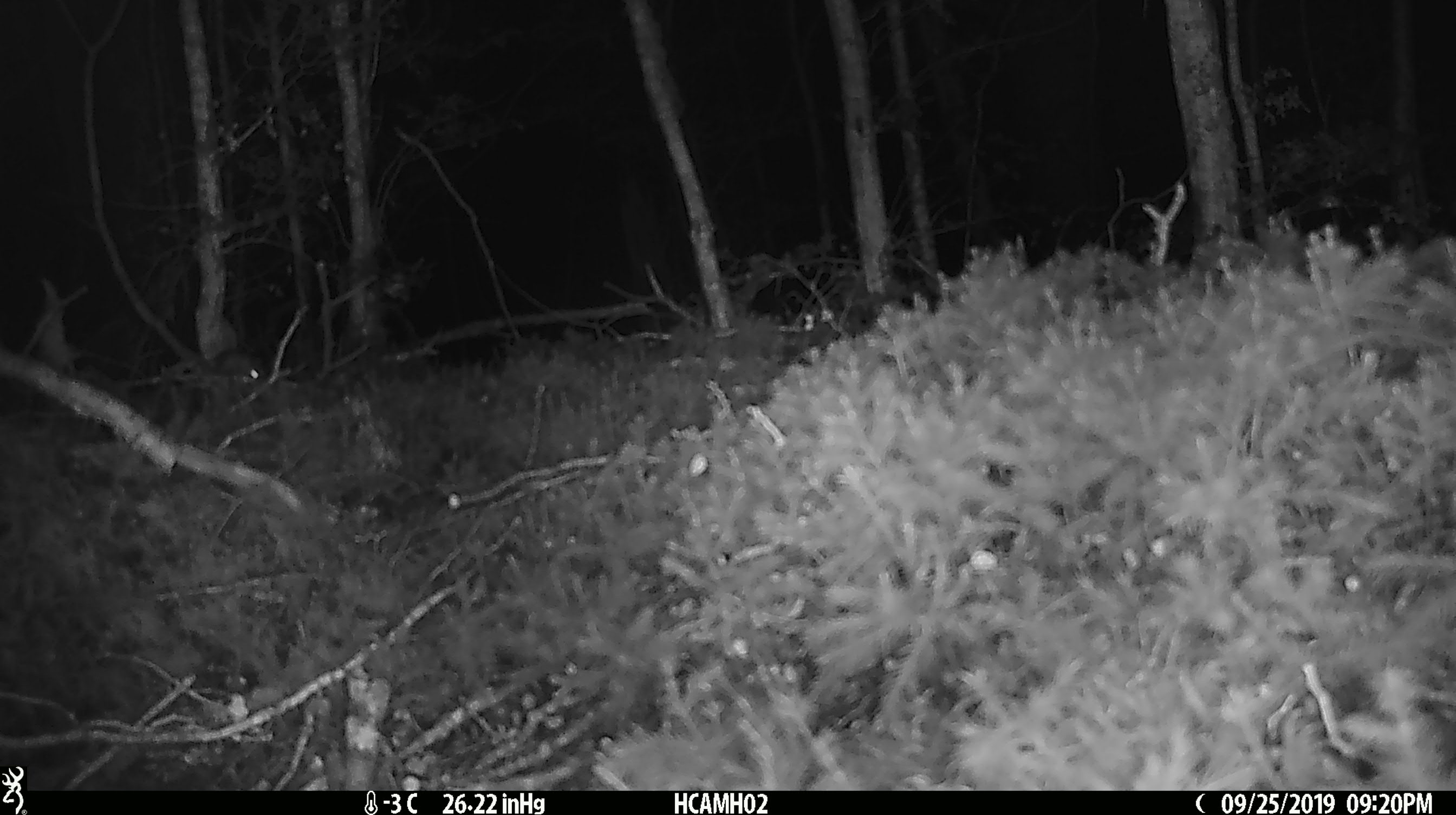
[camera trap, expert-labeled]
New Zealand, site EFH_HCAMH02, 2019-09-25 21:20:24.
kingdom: Animalia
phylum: Chordata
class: Mammalia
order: Rodentia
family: Muridae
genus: Mus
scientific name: Mus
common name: mouse